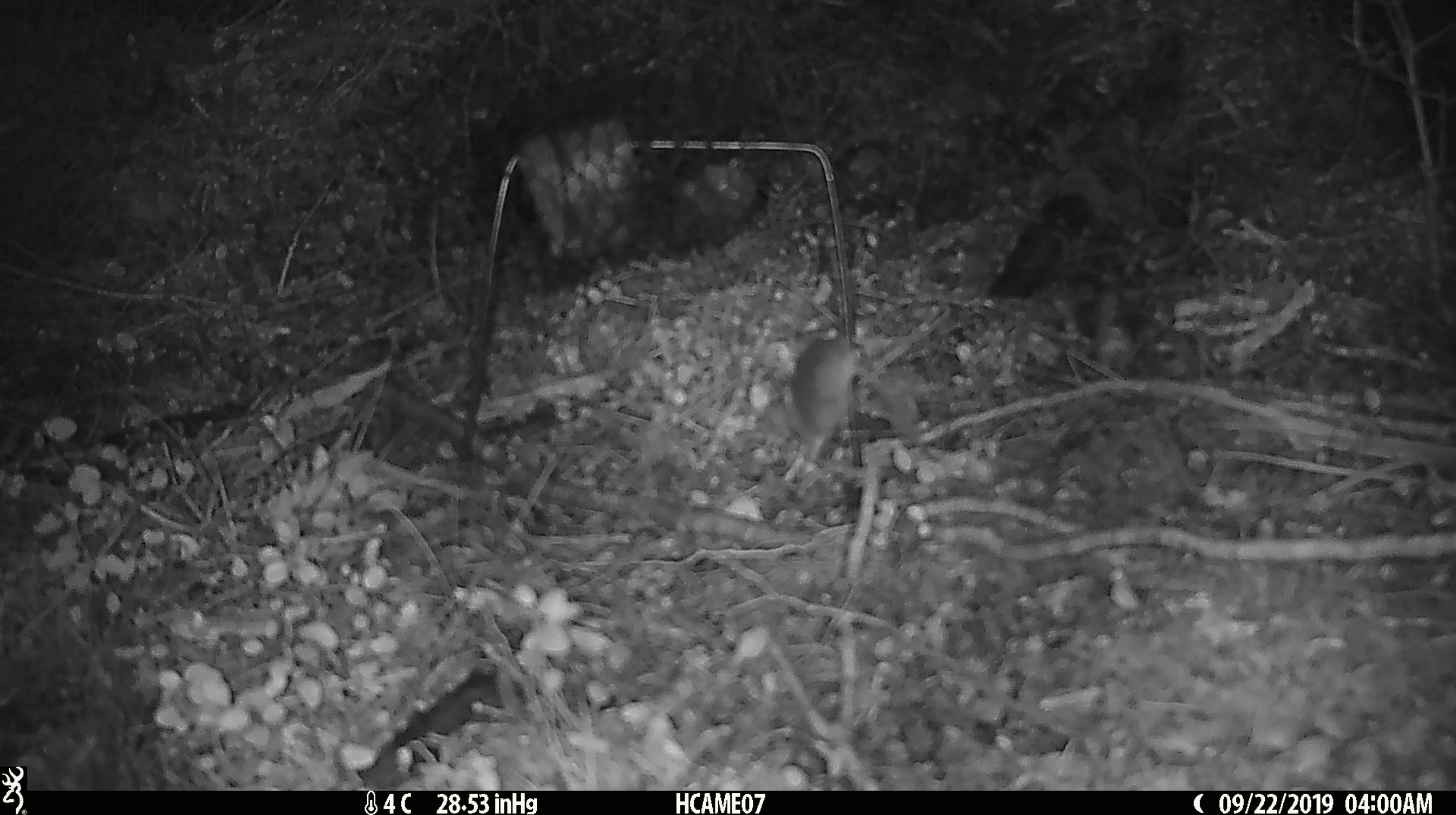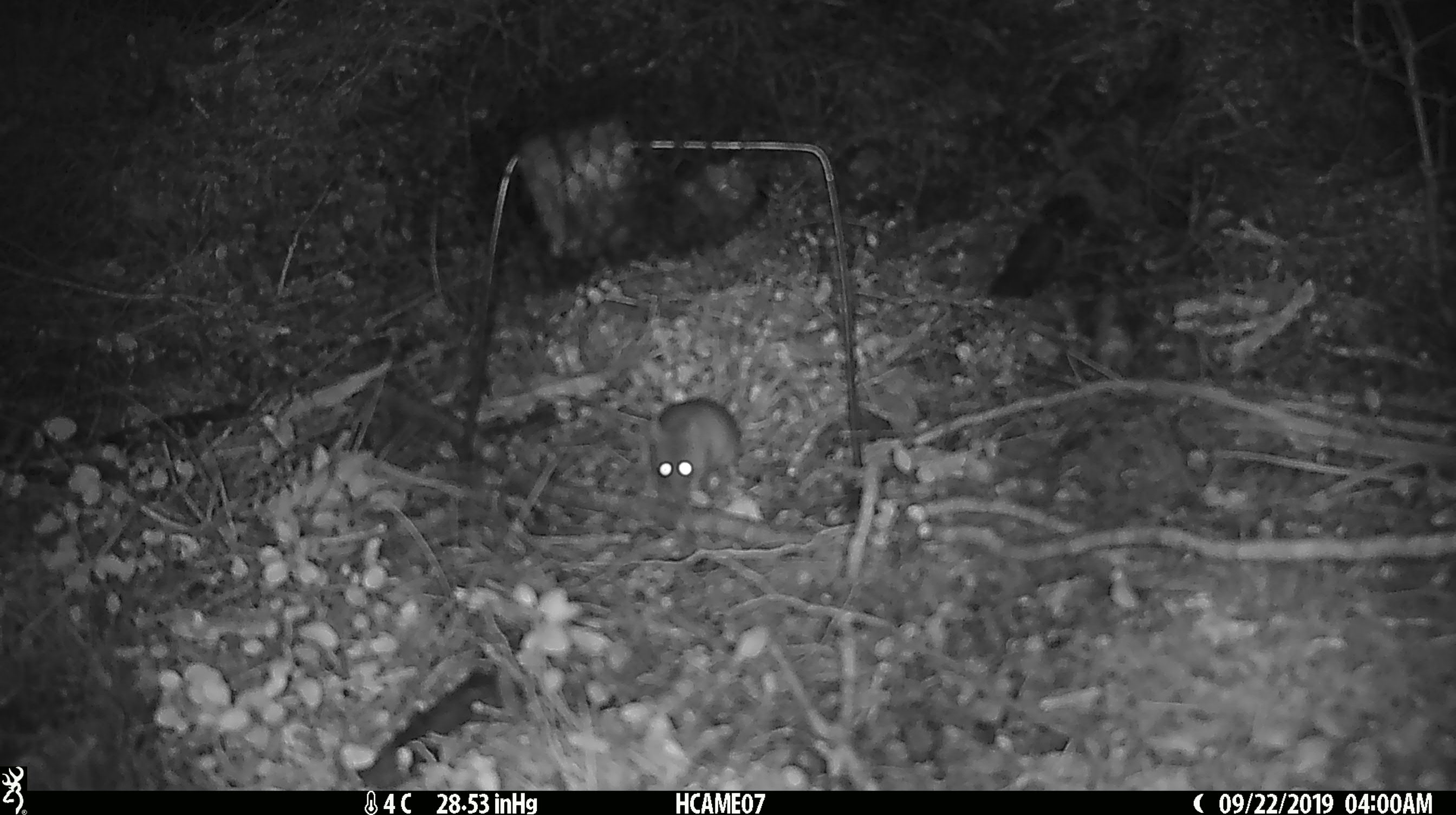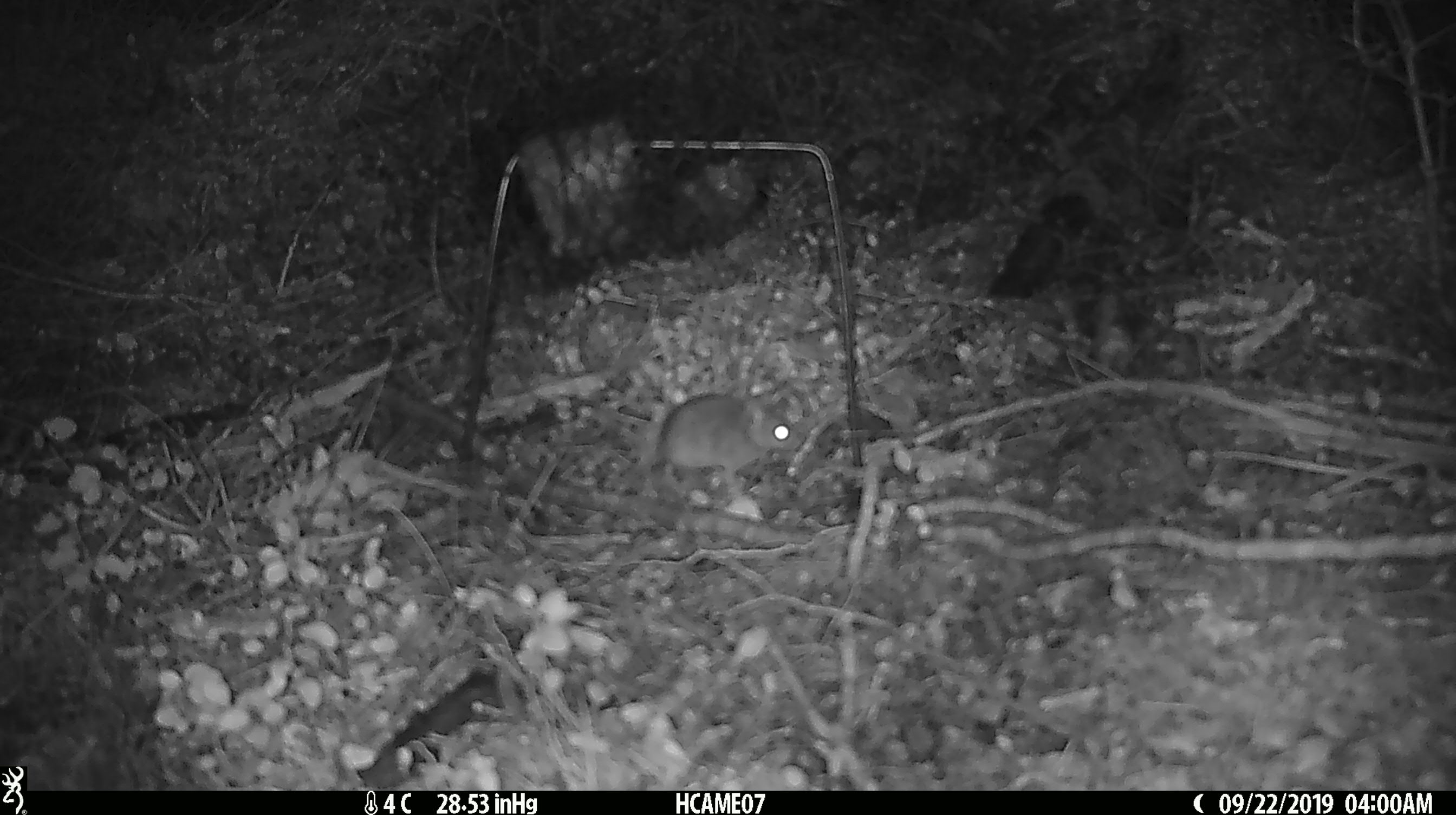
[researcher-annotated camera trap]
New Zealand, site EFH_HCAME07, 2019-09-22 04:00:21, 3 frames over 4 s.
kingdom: Animalia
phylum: Chordata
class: Mammalia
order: Rodentia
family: Muridae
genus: Mus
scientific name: Mus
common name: mouse